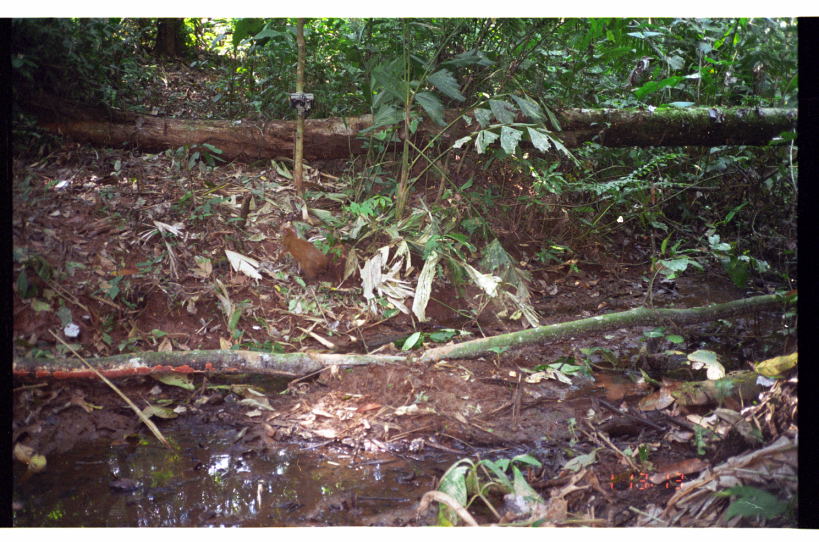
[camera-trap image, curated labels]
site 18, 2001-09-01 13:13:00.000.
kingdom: Animalia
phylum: Chordata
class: Mammalia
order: Rodentia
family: Dasyproctidae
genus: Dasyprocta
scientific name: Dasyprocta punctata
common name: central american agouti